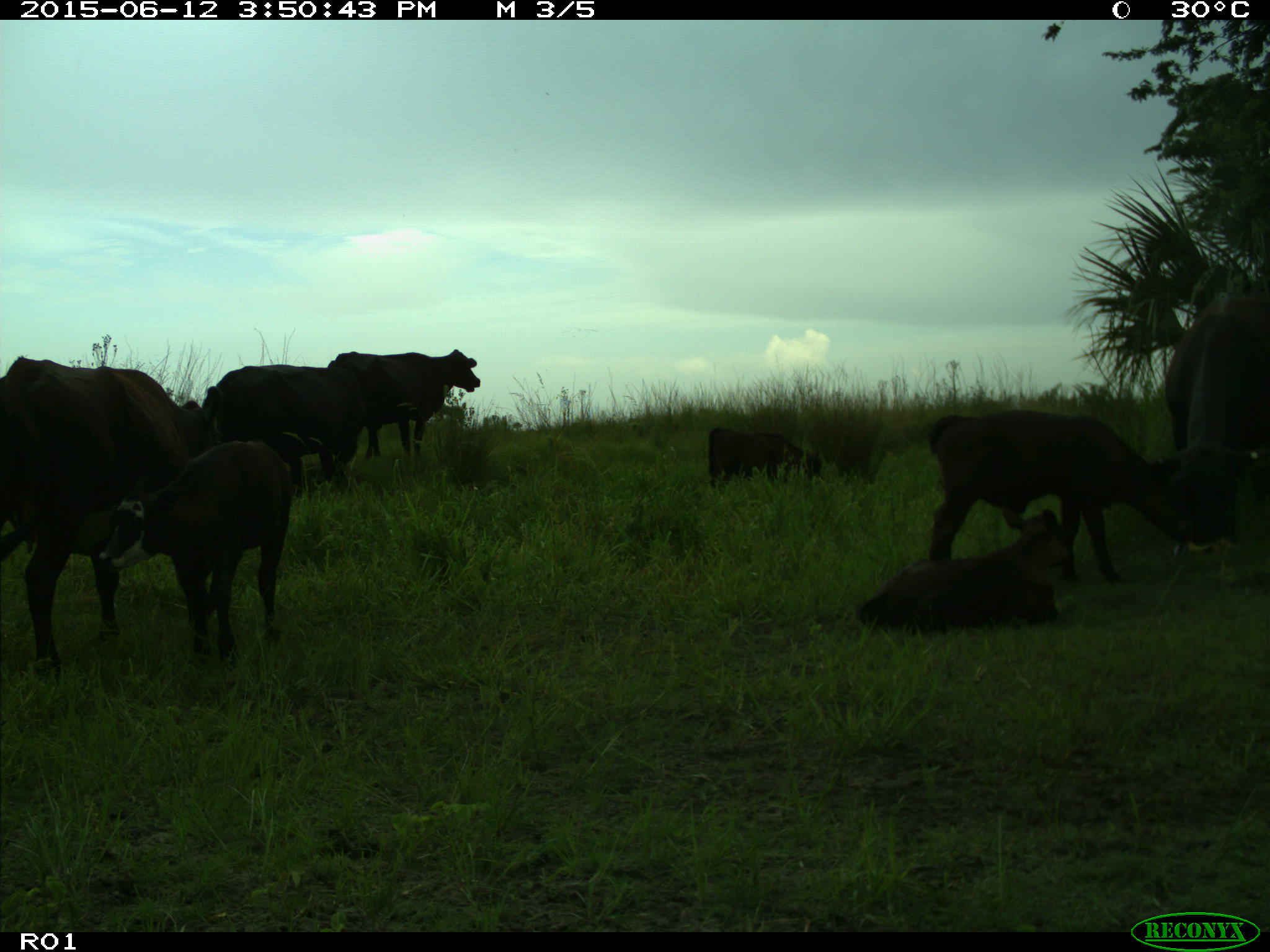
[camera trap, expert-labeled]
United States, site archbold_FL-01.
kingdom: Animalia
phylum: Chordata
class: Mammalia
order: Artiodactyla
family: Bovidae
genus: Bos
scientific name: Bos taurus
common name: domestic cow